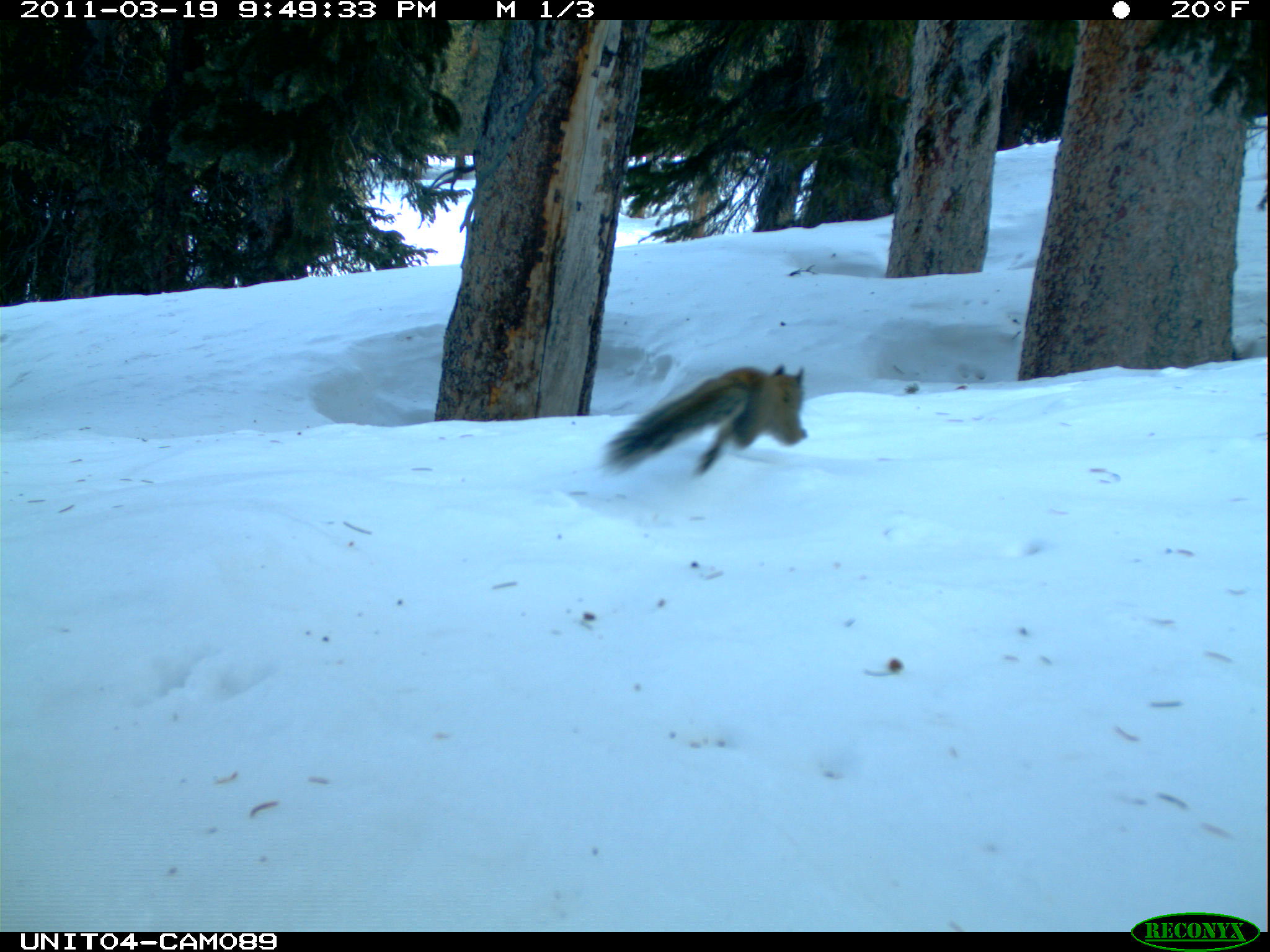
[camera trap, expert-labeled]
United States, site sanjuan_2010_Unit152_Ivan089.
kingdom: Animalia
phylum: Chordata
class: Mammalia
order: Rodentia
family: Sciuridae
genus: Tamiasciurus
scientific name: Tamiasciurus hudsonicus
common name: american red squirrel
Tamiasciurus hudsonicus (american red squirrel).